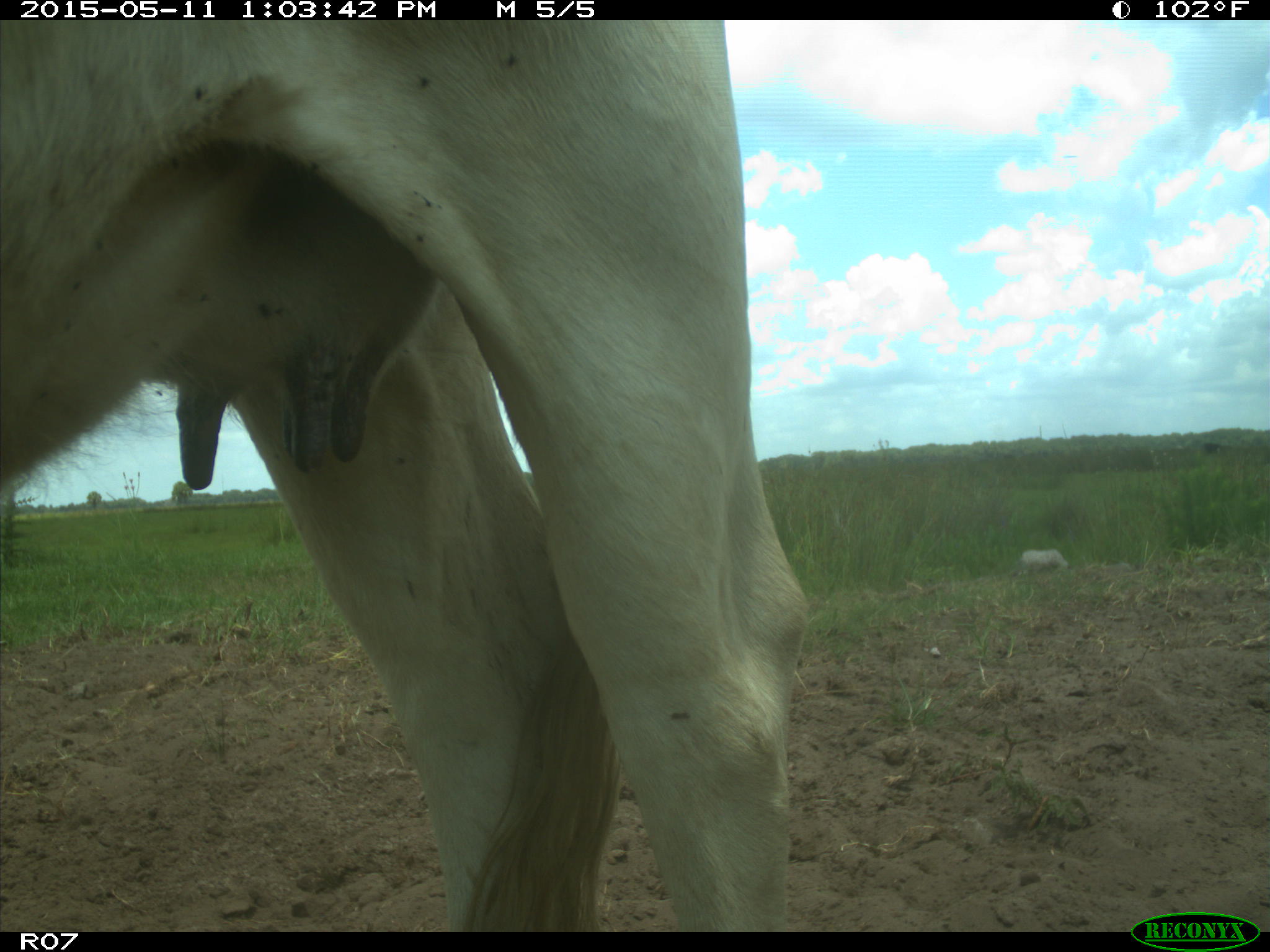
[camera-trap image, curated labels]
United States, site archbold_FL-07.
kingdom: Animalia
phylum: Chordata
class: Mammalia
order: Artiodactyla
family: Bovidae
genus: Bos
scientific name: Bos taurus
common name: domestic cow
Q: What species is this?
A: Bos taurus (domestic cow).